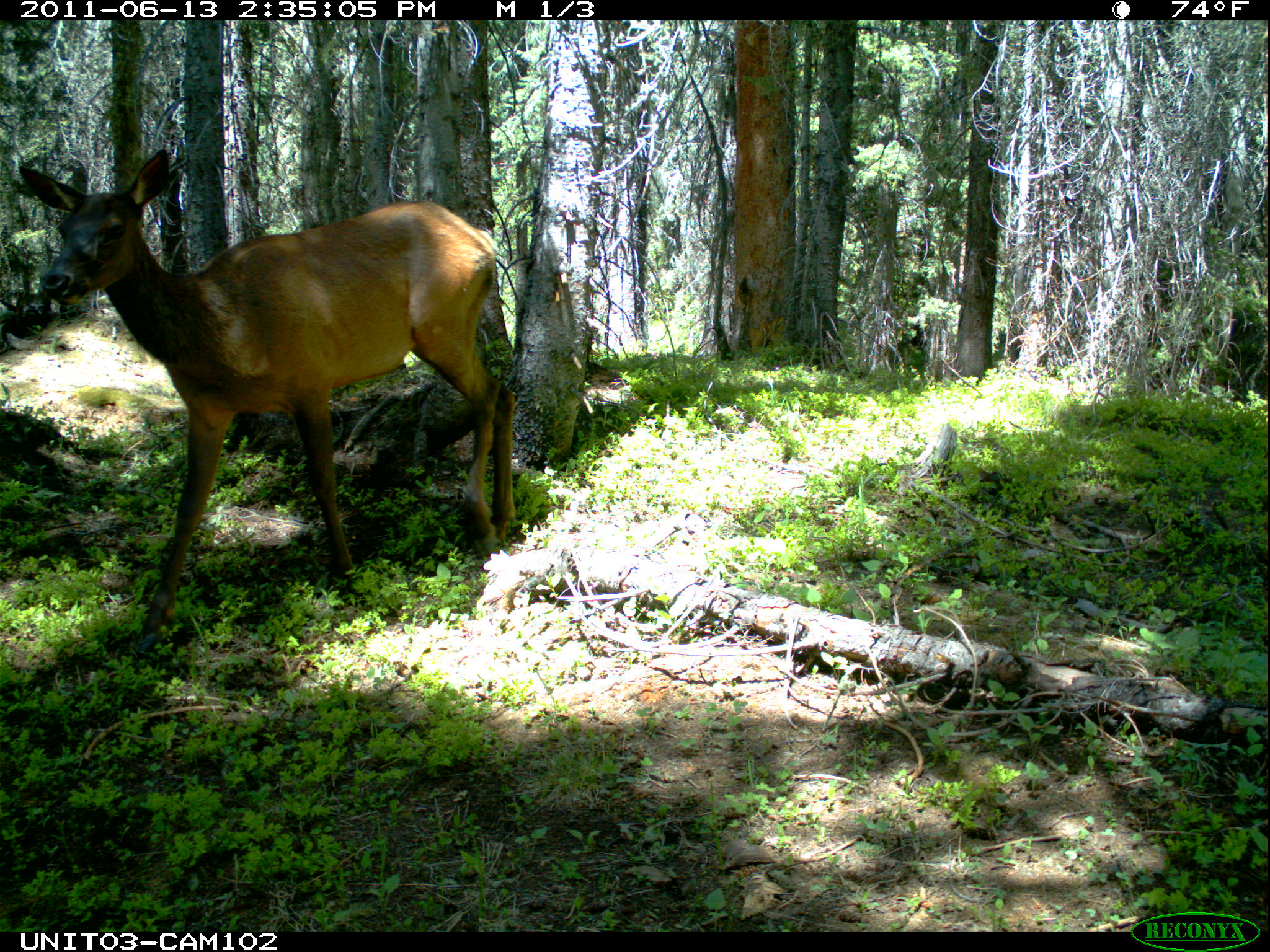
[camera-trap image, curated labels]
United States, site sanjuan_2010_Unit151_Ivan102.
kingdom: Animalia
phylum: Chordata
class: Mammalia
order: Artiodactyla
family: Cervidae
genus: Cervus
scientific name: Cervus elaphus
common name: red deer